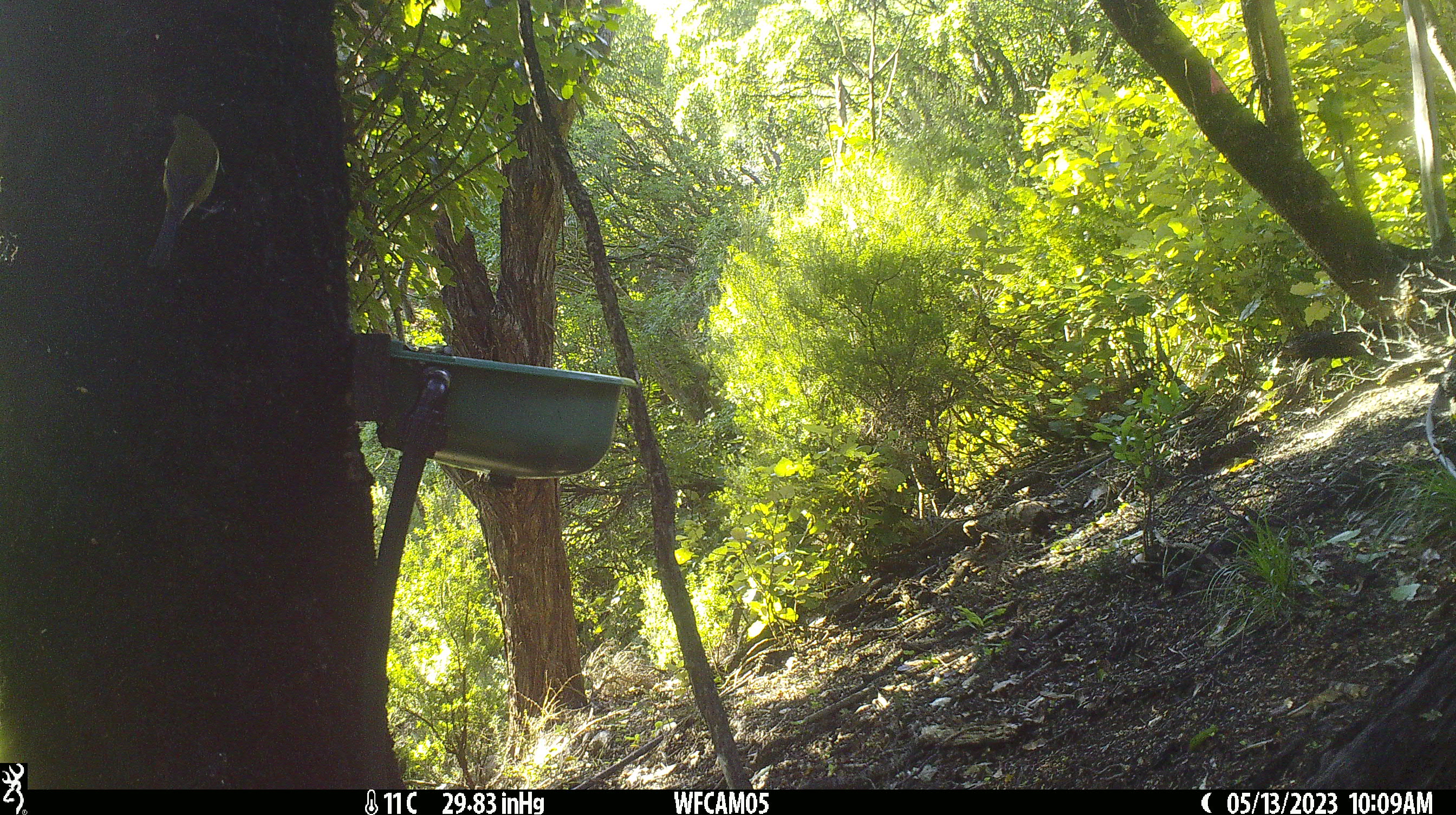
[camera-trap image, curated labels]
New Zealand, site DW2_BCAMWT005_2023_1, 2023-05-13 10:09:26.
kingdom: Animalia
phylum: Chordata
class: Aves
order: Passeriformes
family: Meliphagidae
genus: Anthornis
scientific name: Anthornis melanura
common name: new zealand bellbird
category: bellbird